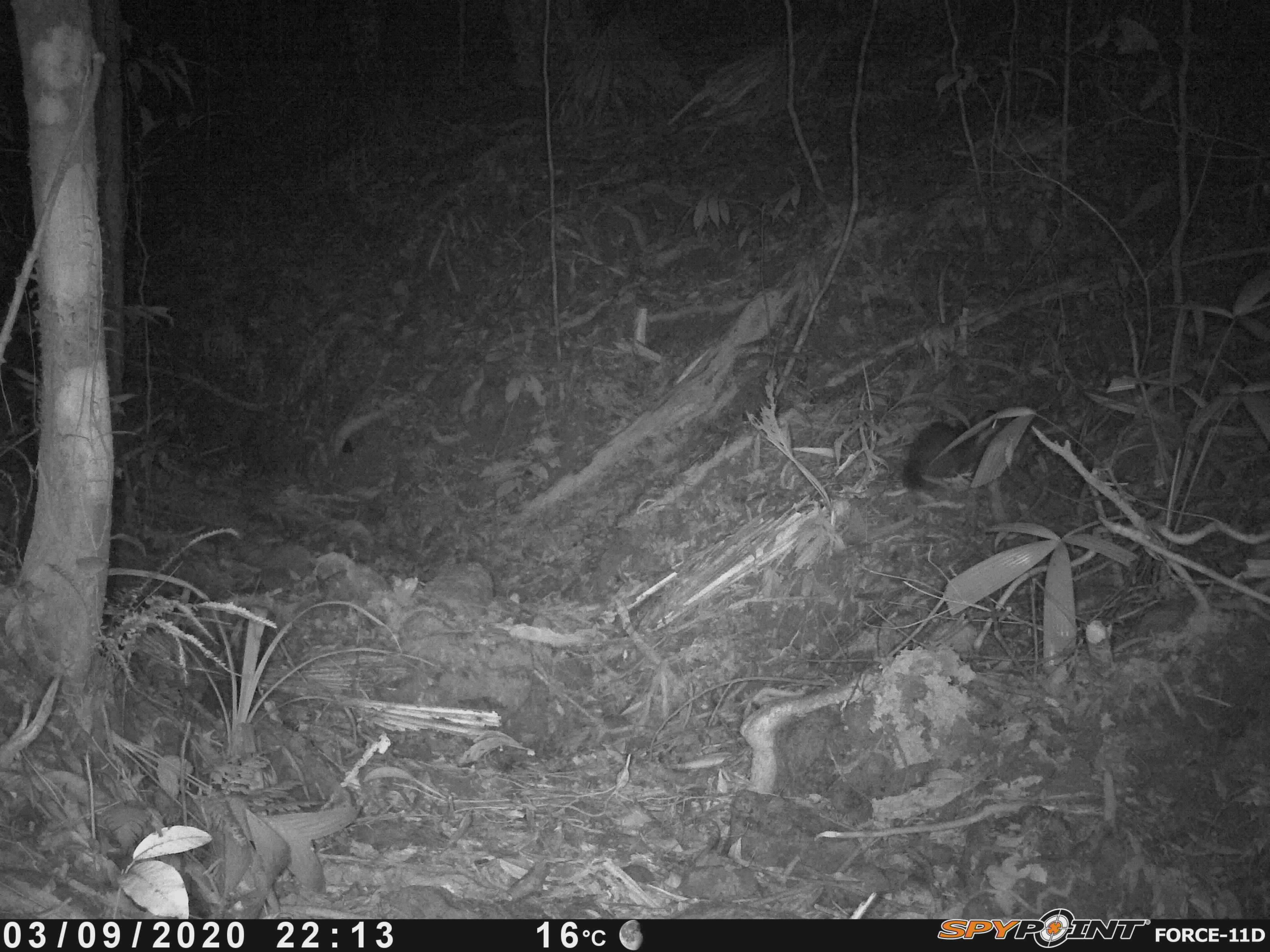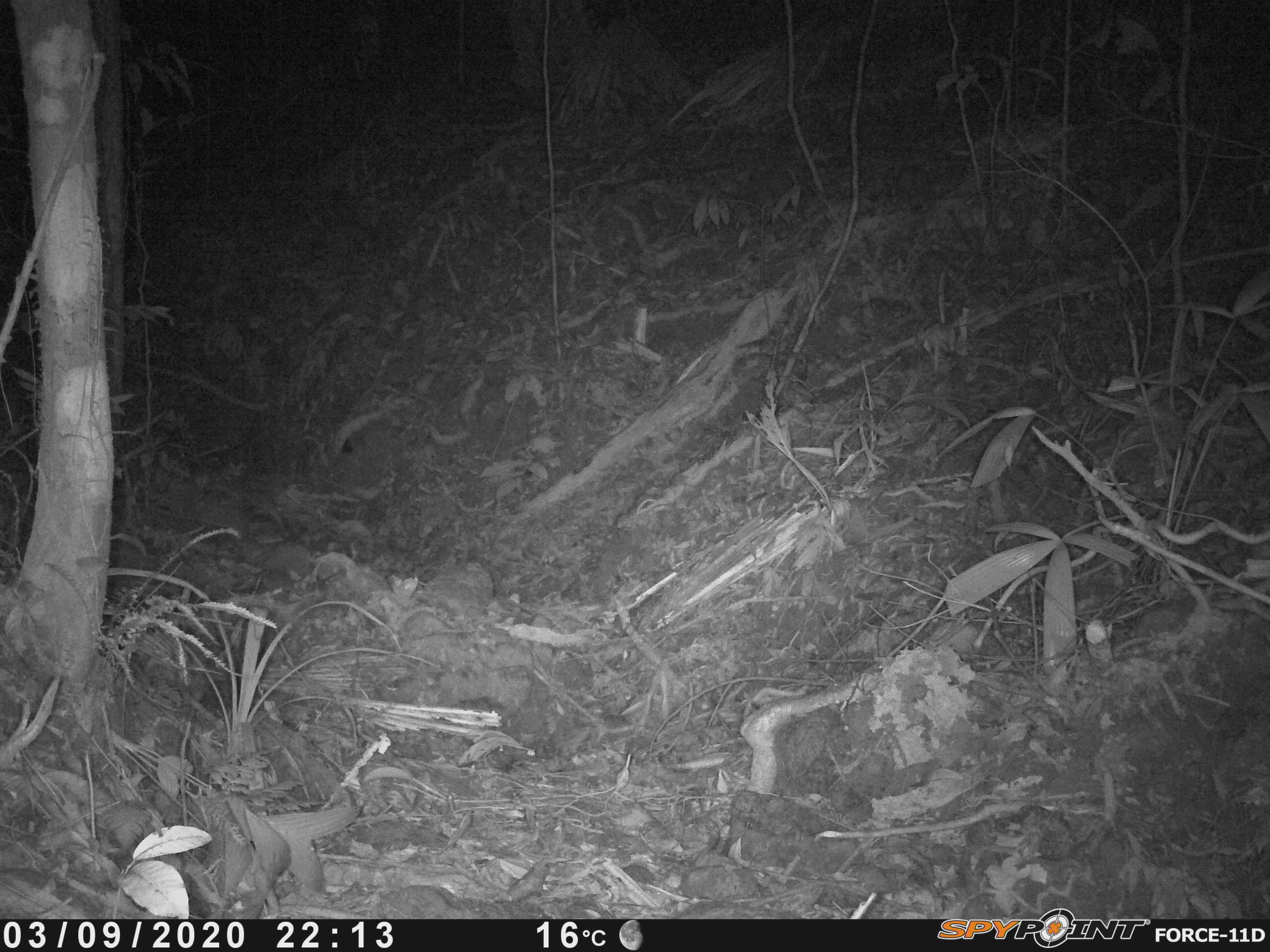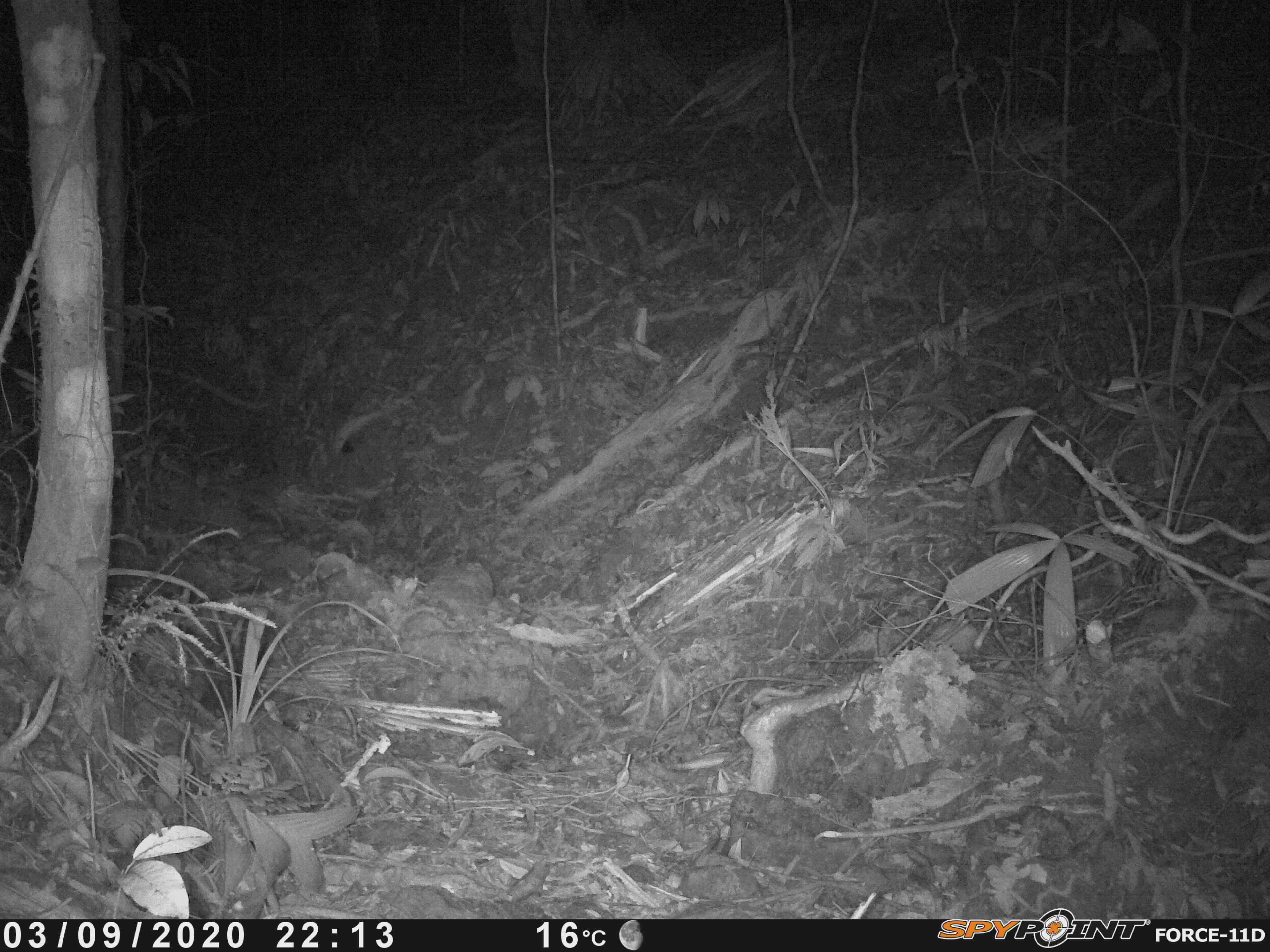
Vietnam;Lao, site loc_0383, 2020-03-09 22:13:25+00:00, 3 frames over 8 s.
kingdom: Animalia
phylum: Chordata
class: Mammalia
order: Rodentia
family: Sciuridae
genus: Sciurus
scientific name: Sciurus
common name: squirrel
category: unidentified squirrel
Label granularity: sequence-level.